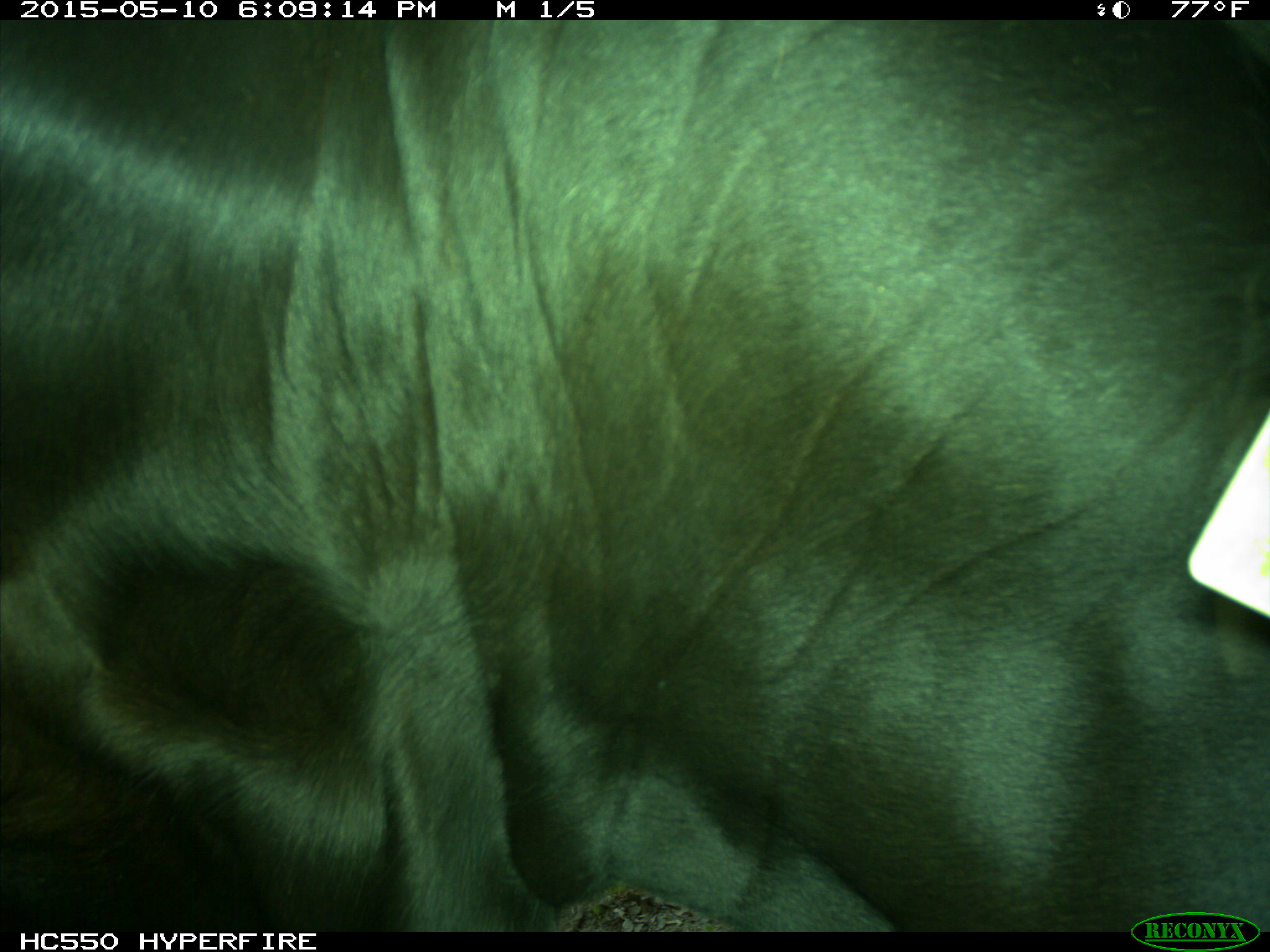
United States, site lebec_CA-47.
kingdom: Animalia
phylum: Chordata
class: Mammalia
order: Artiodactyla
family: Bovidae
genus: Bos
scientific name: Bos taurus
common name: domestic cow